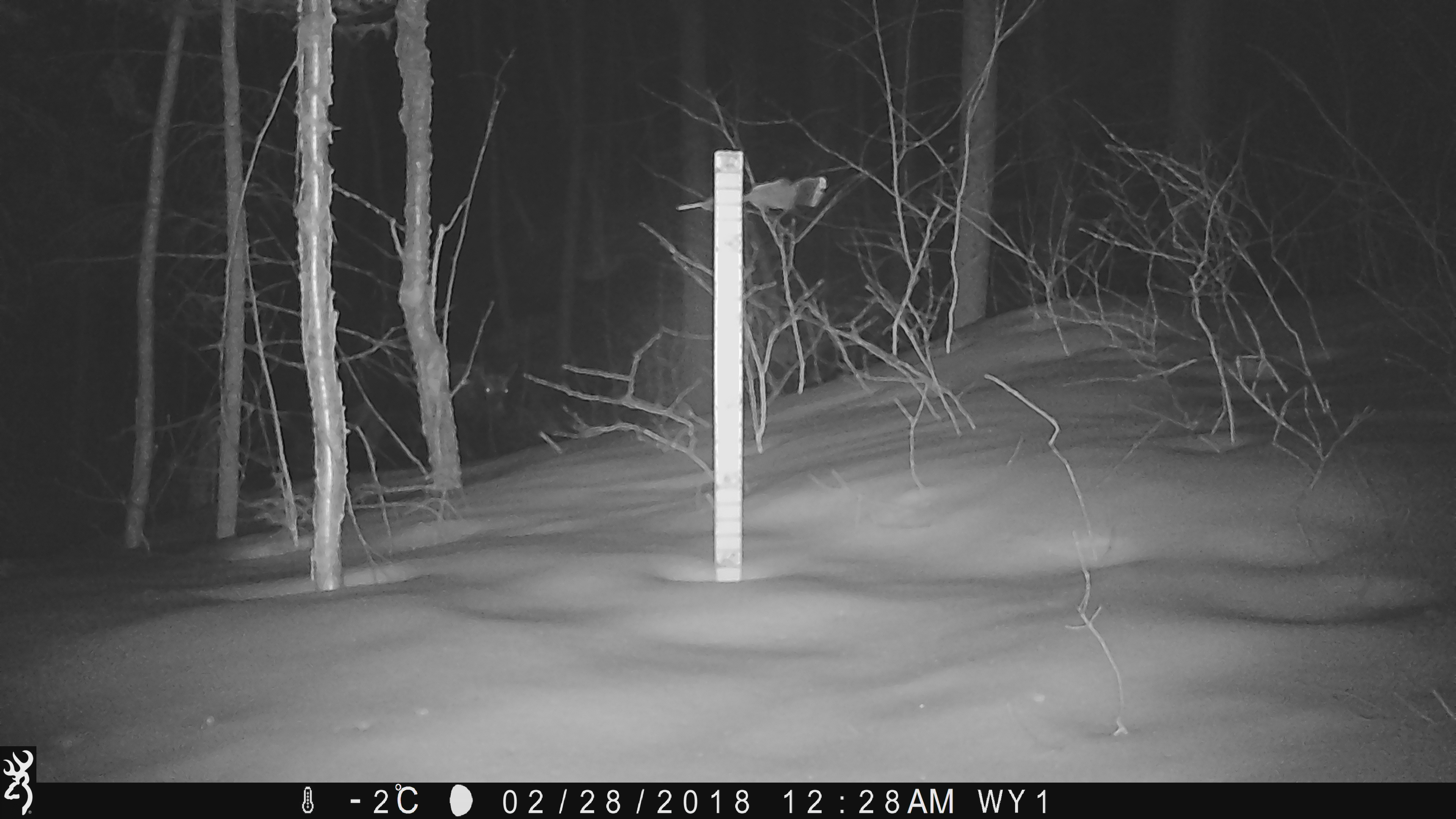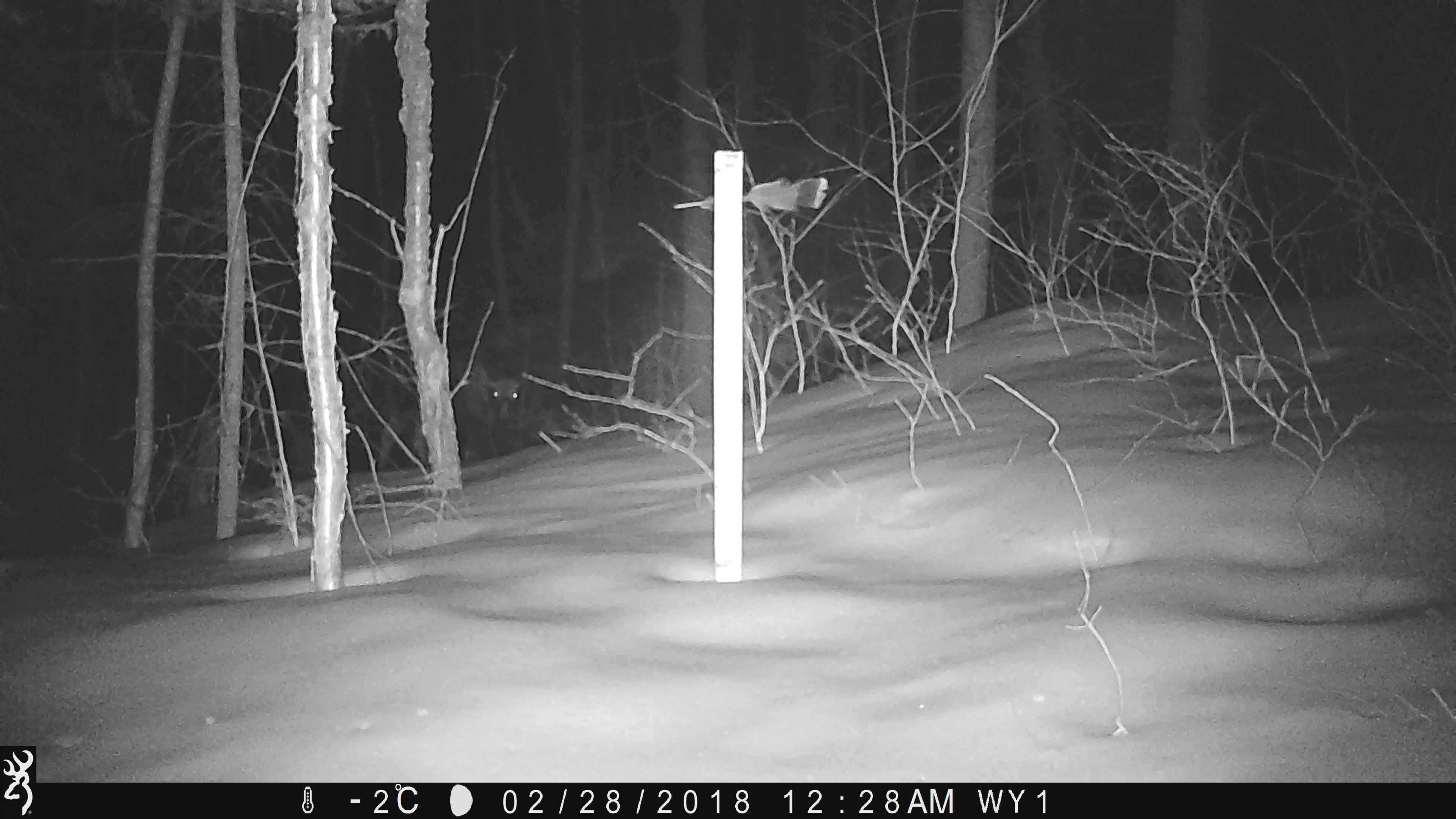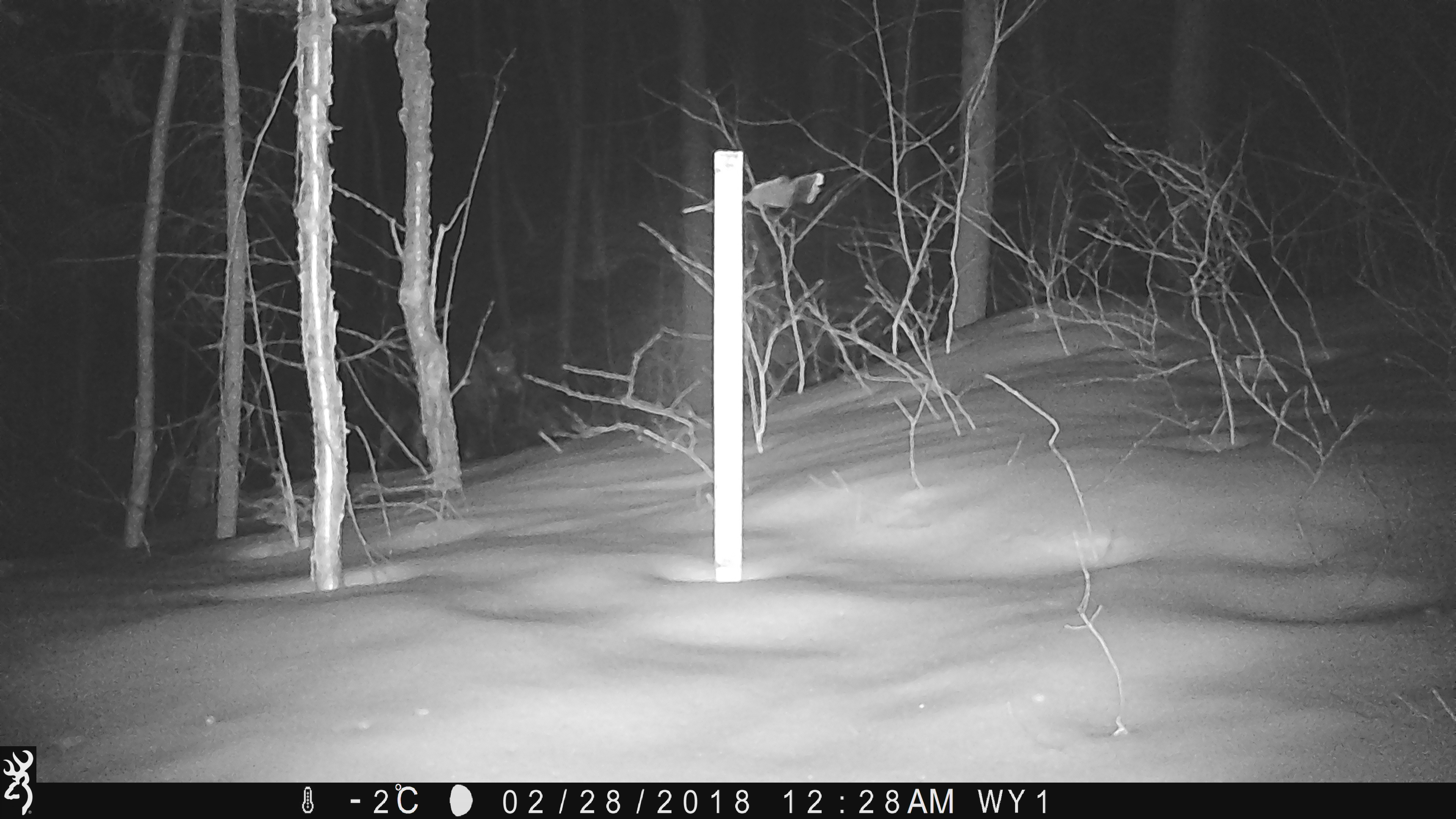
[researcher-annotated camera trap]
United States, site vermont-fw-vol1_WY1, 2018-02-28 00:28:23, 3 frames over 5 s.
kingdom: Animalia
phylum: Chordata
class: Mammalia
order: Artiodactyla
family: Cervidae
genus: Alces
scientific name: Alces alces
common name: moose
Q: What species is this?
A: Moose (Alces alces).